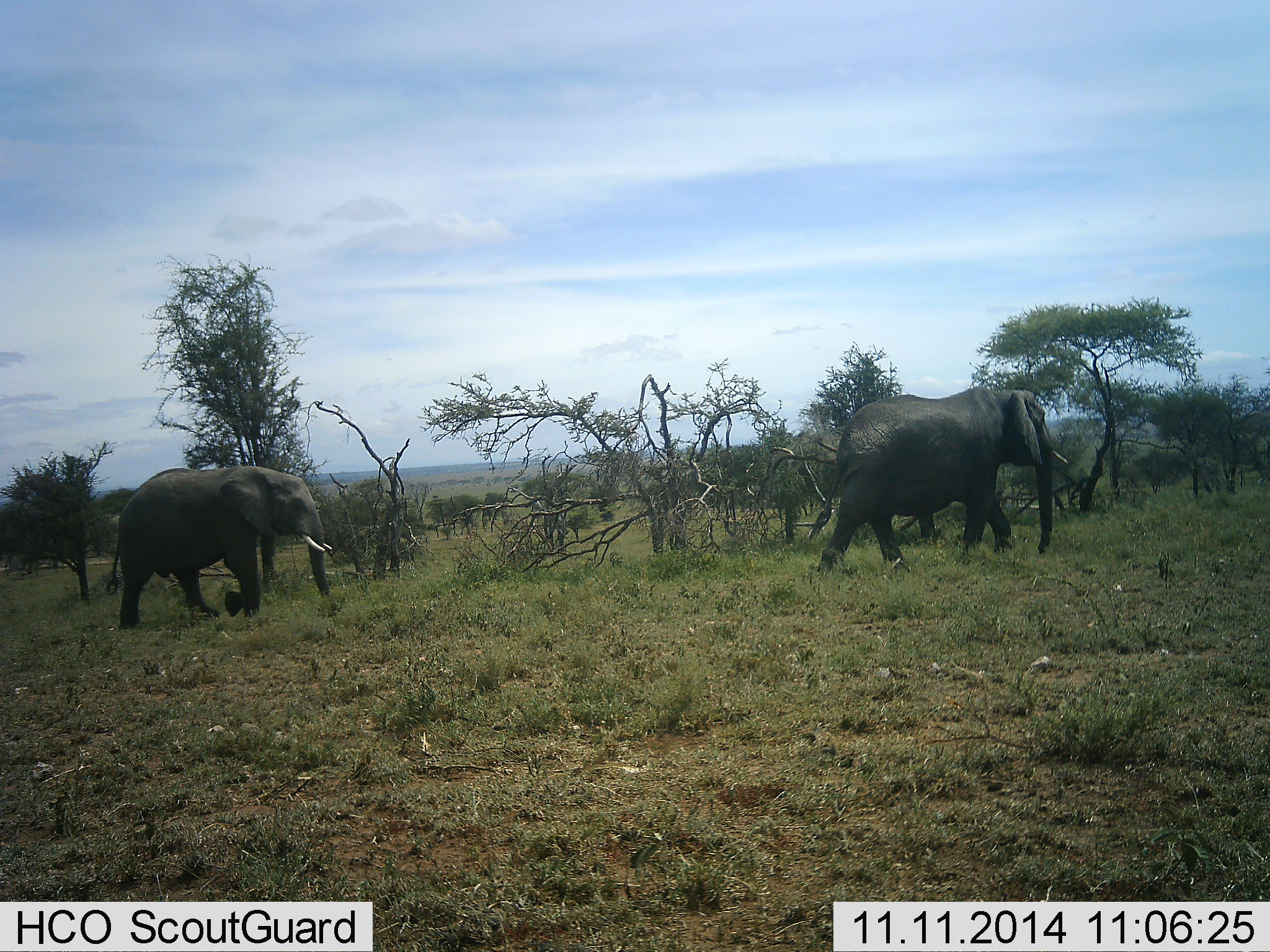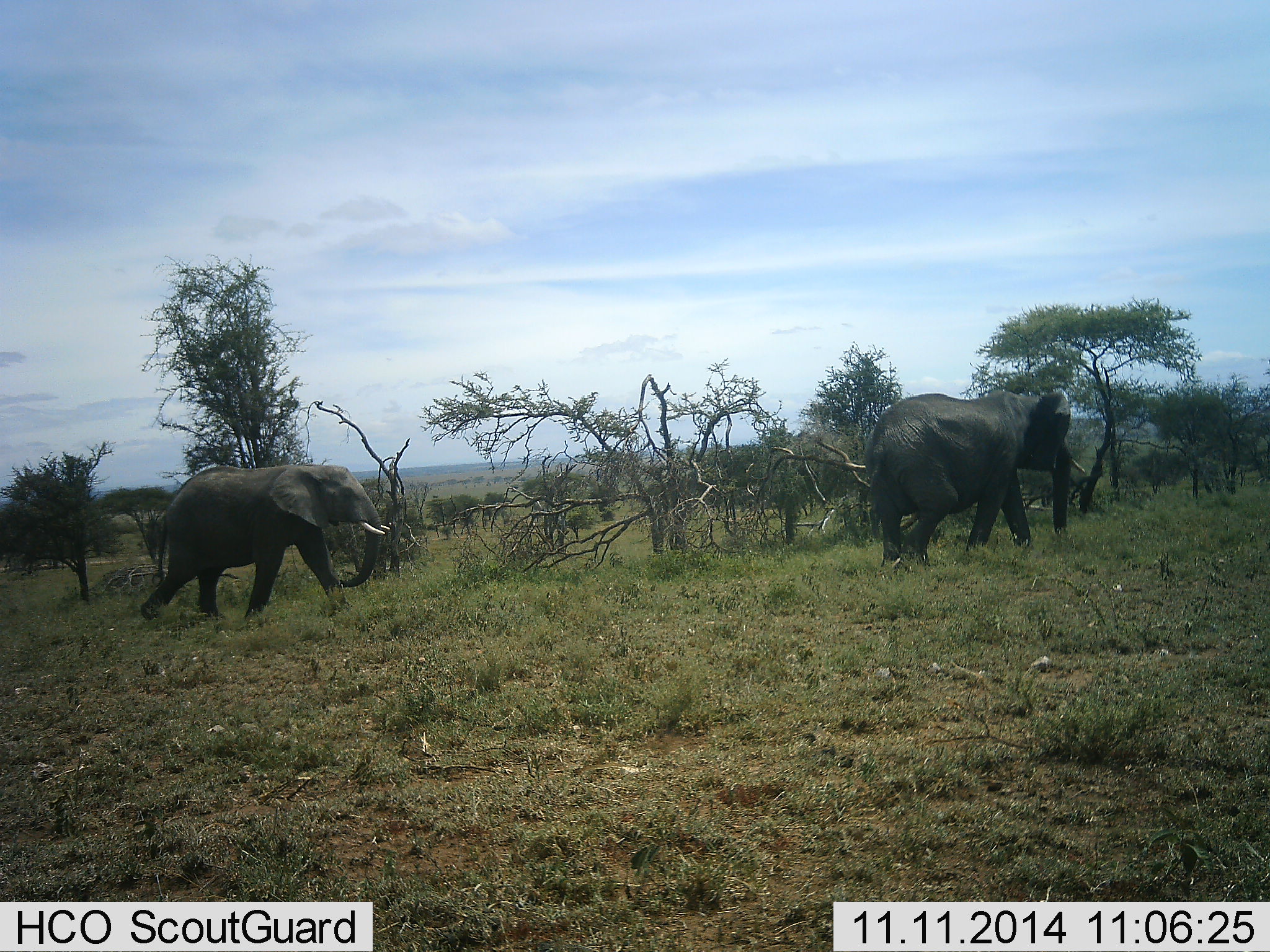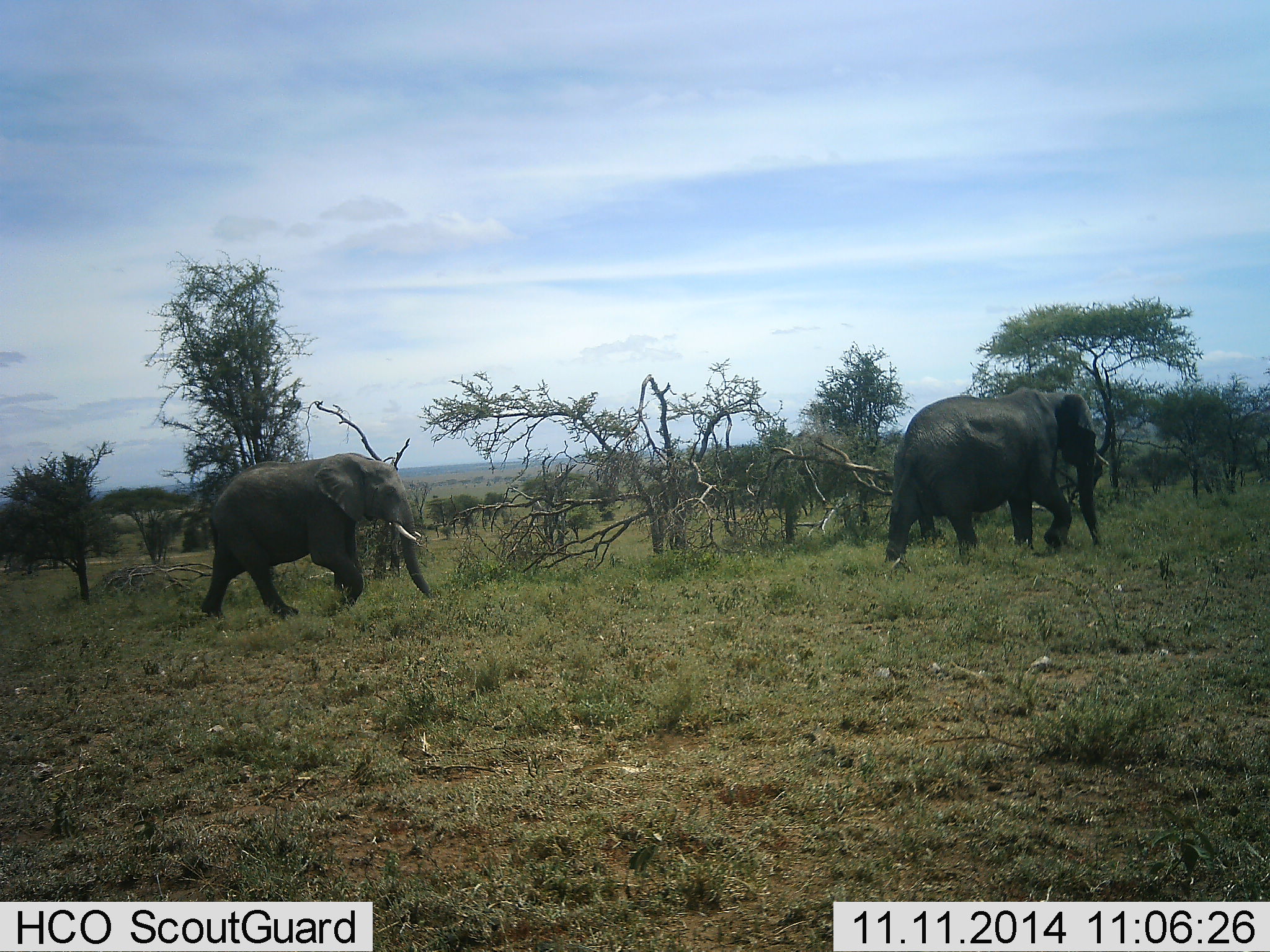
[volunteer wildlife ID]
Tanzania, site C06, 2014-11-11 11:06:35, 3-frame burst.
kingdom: Animalia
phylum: Chordata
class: Mammalia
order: Proboscidea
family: Elephantidae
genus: Loxodonta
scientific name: Loxodonta africana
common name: african bush elephant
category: elephant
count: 2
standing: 10%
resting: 0%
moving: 100%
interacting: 0%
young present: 10%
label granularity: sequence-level